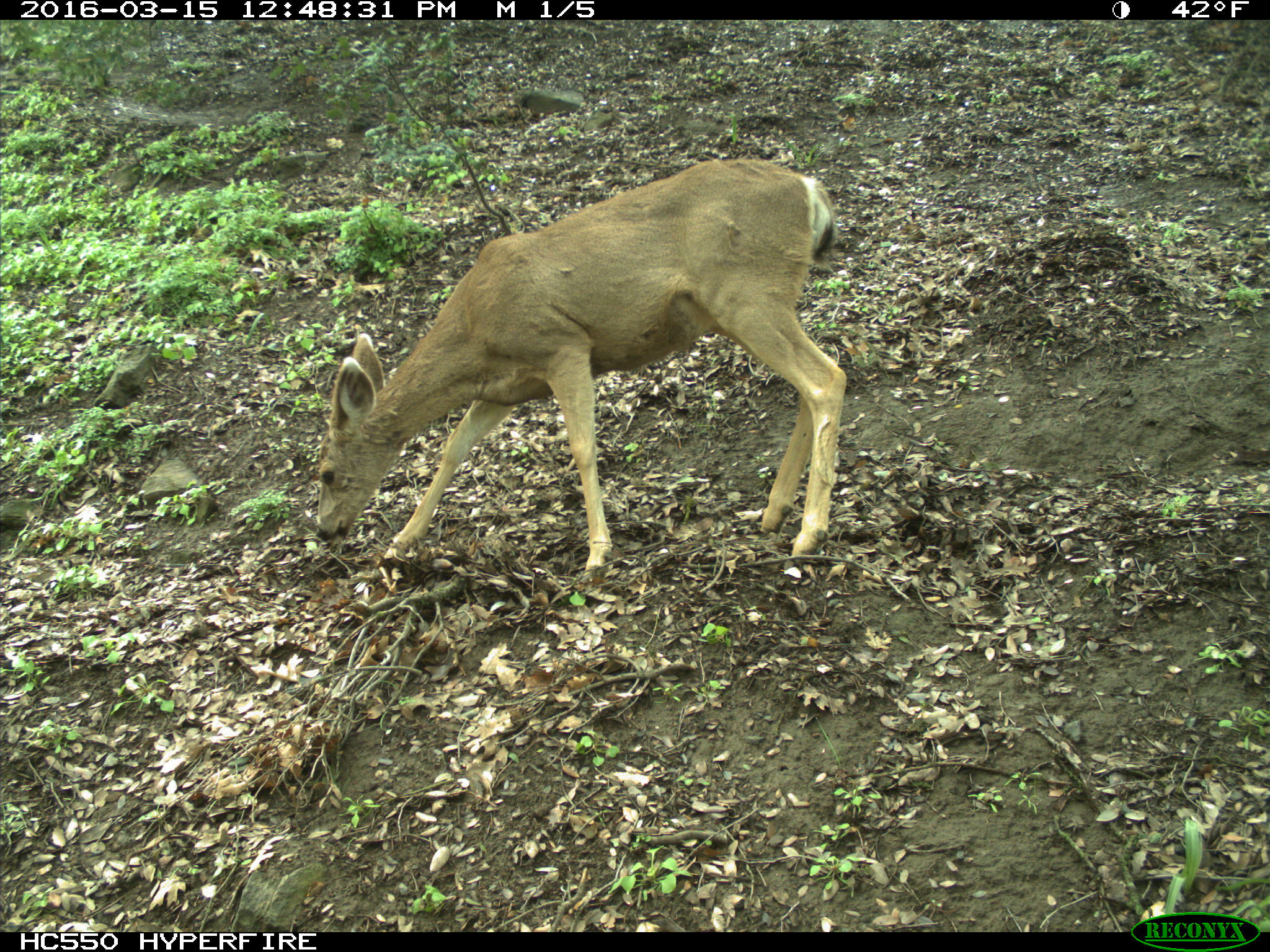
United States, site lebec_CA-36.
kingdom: Animalia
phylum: Chordata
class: Mammalia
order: Artiodactyla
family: Cervidae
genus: Odocoileus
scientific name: Odocoileus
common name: deer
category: unidentified deer